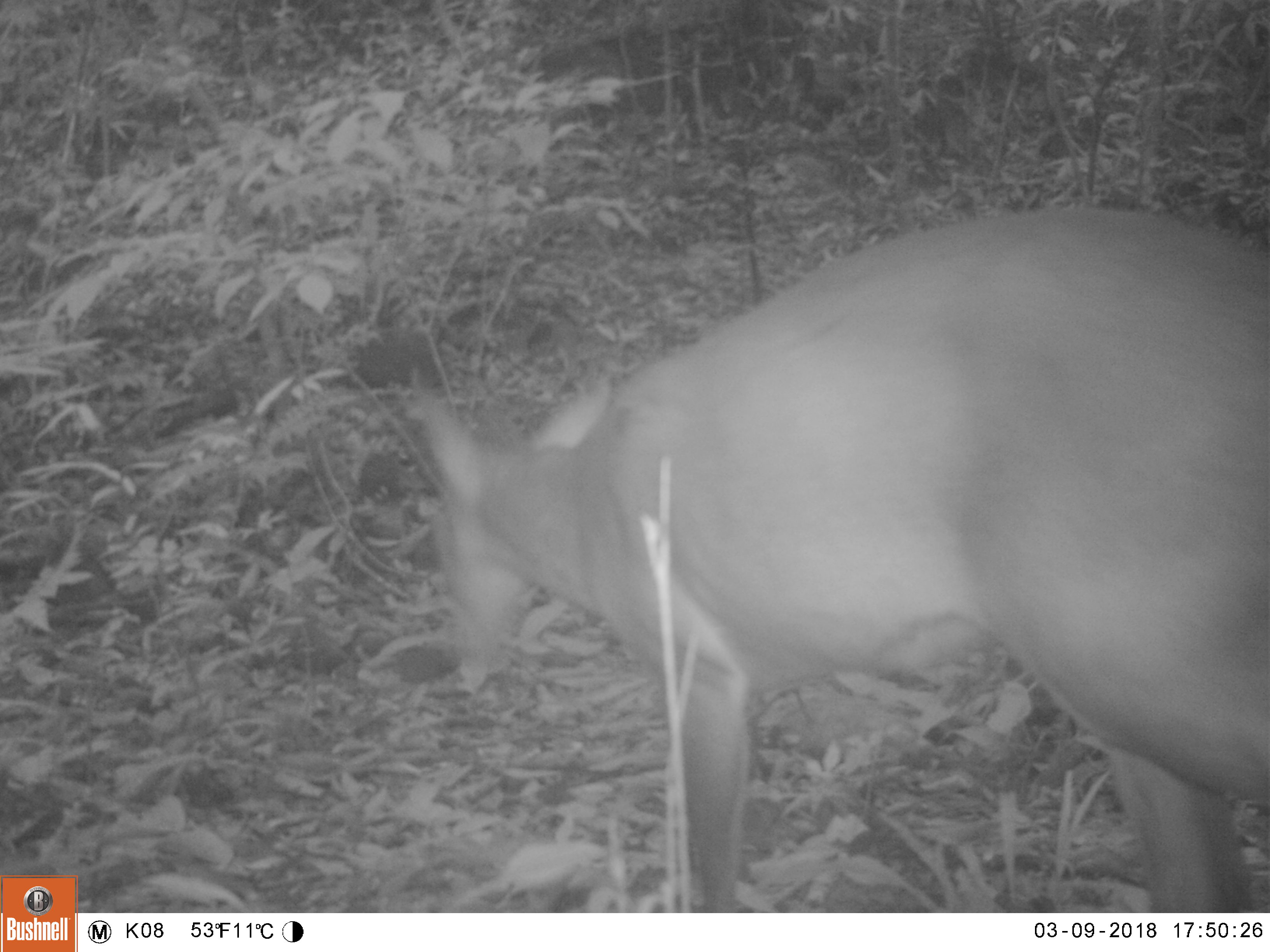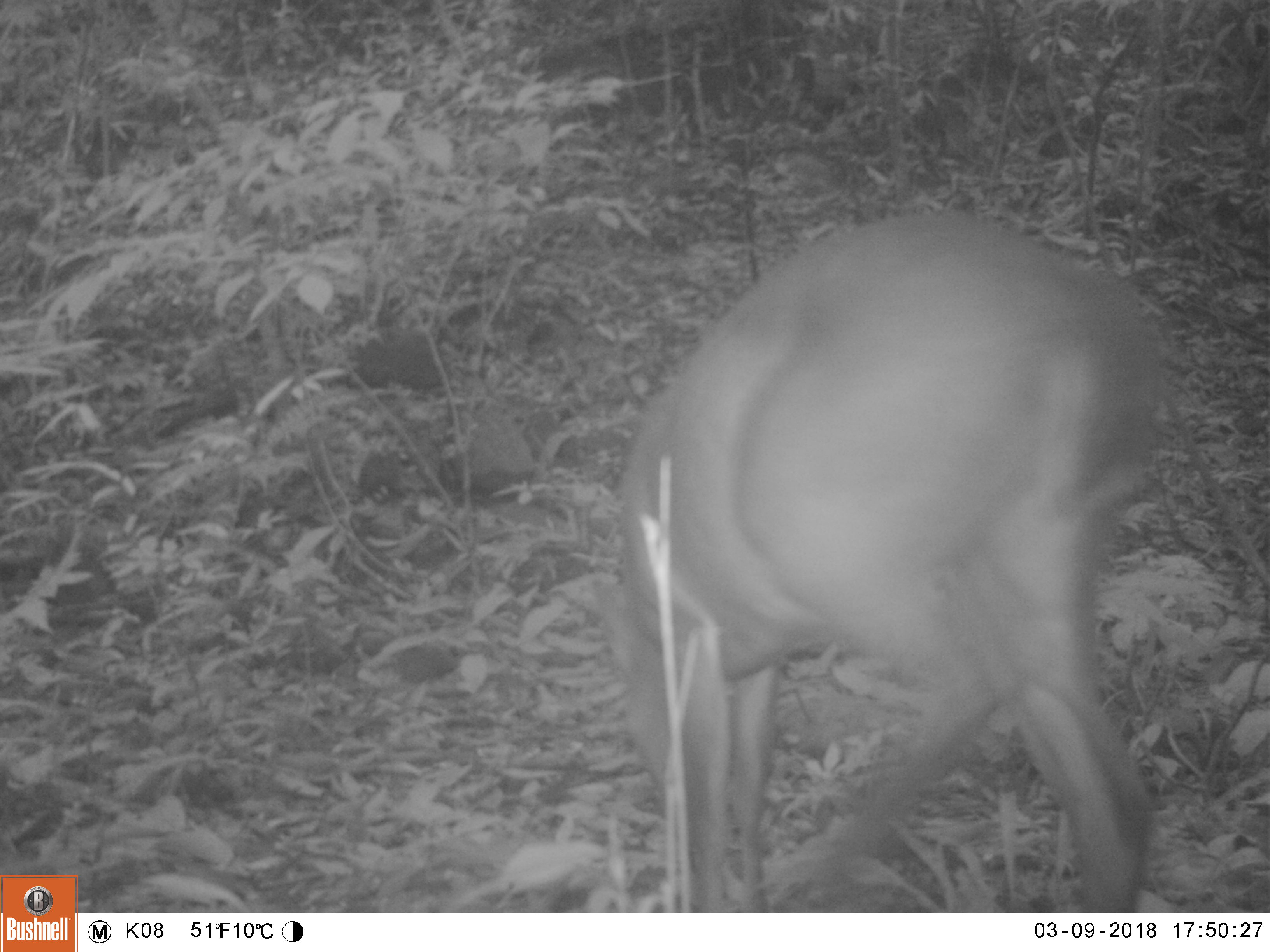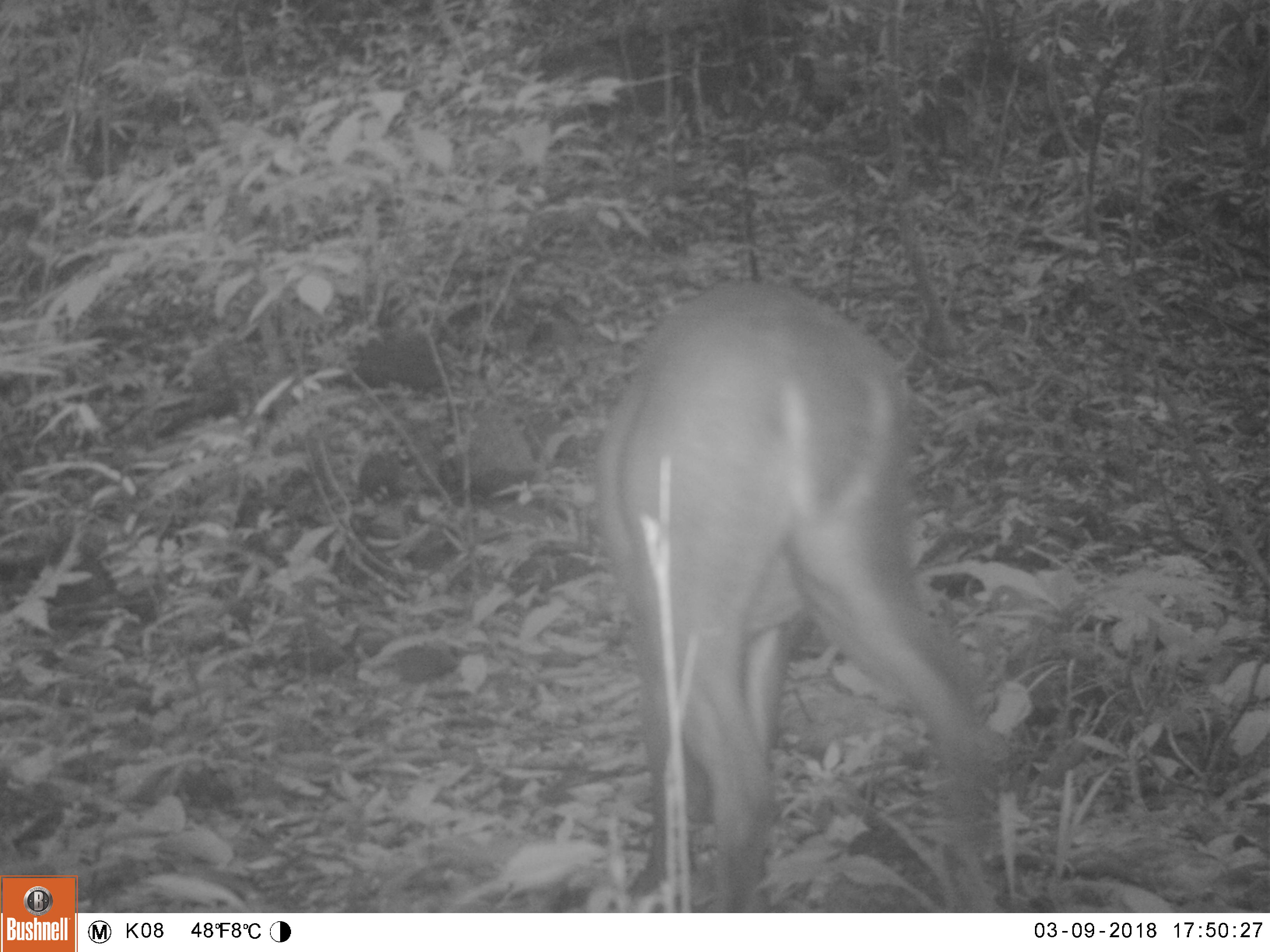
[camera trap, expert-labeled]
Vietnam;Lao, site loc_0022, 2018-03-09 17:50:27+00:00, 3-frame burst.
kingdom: Animalia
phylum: Chordata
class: Mammalia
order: Artiodactyla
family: Cervidae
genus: Muntiacus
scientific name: Muntiacus vuquangensis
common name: large-antlered muntjac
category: large antlered muntjac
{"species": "large antlered muntjac (large-antlered muntjac) (Muntiacus vuquangensis)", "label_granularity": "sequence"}